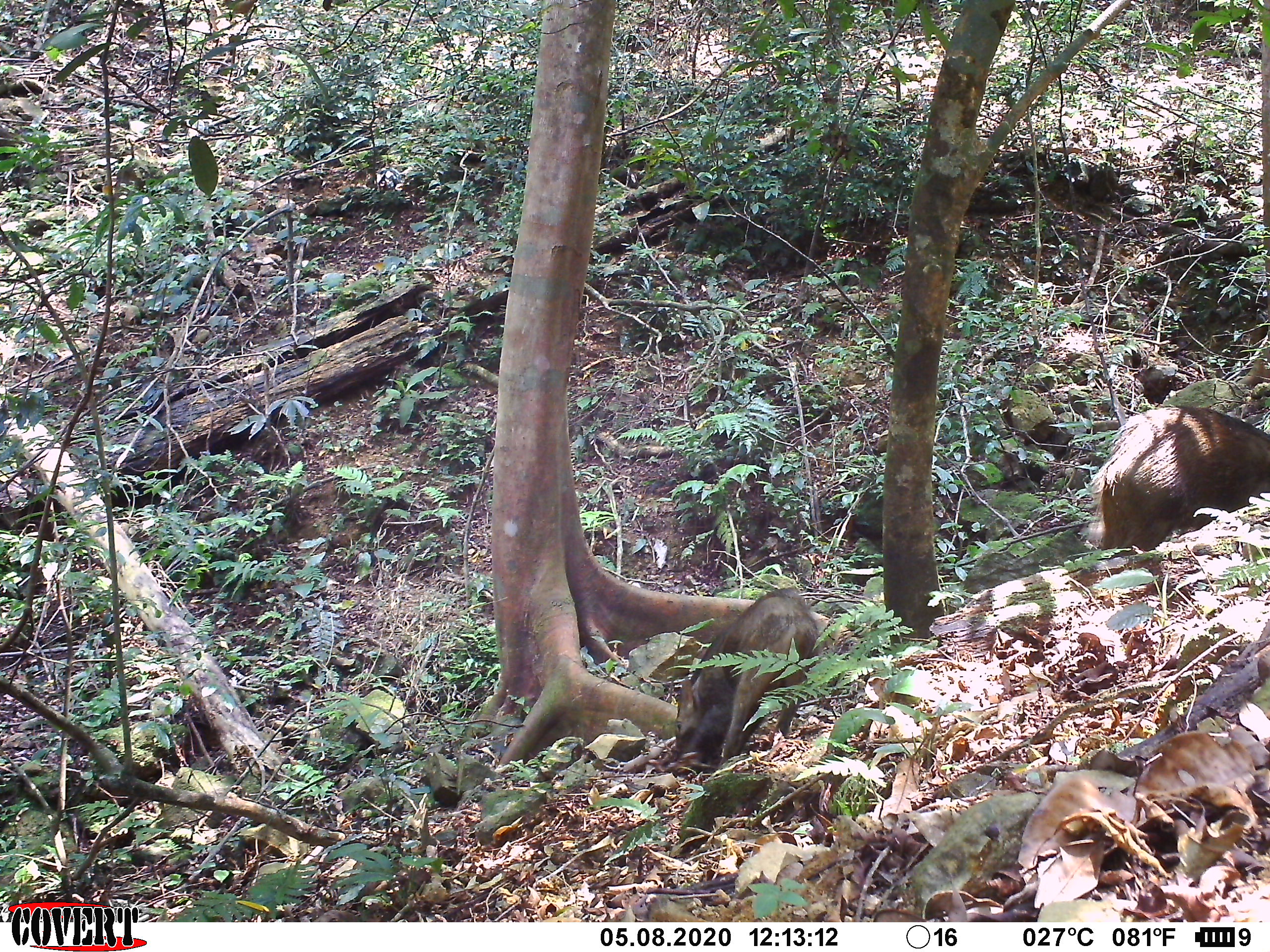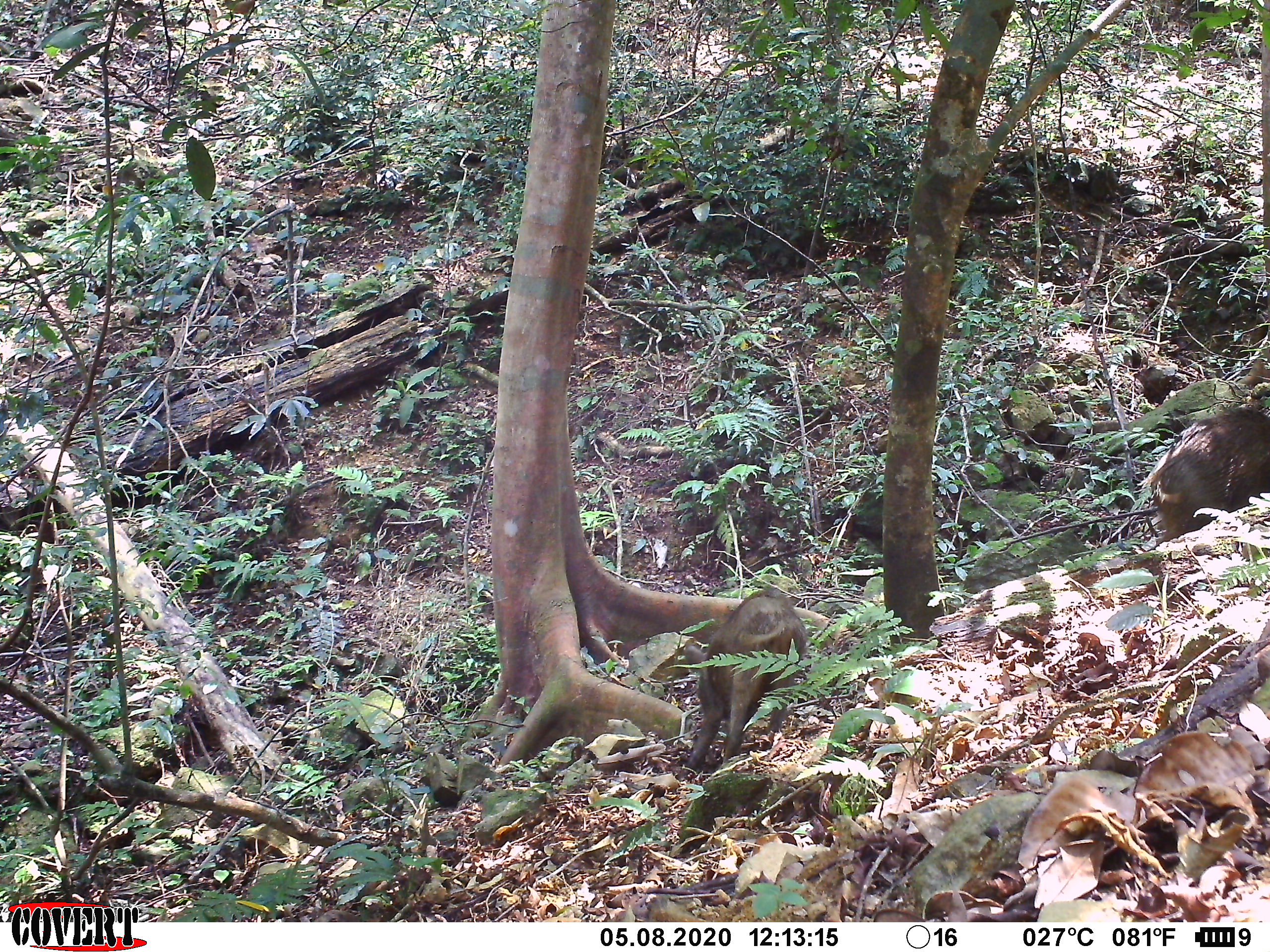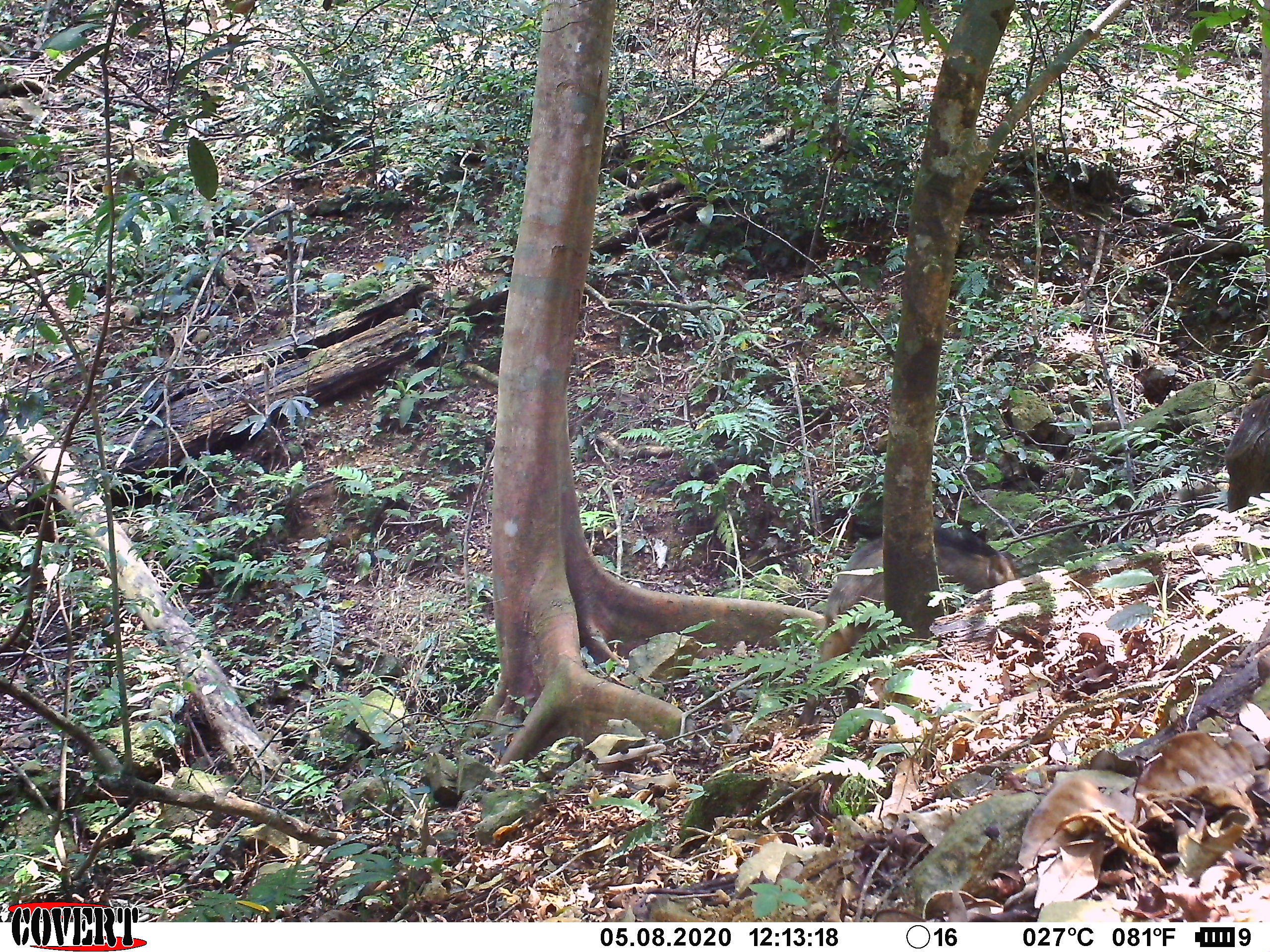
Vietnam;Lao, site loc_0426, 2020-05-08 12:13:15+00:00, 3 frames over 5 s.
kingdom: Animalia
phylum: Chordata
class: Mammalia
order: Artiodactyla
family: Suidae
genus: Sus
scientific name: Sus scrofa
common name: eurasian wild pig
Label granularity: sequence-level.